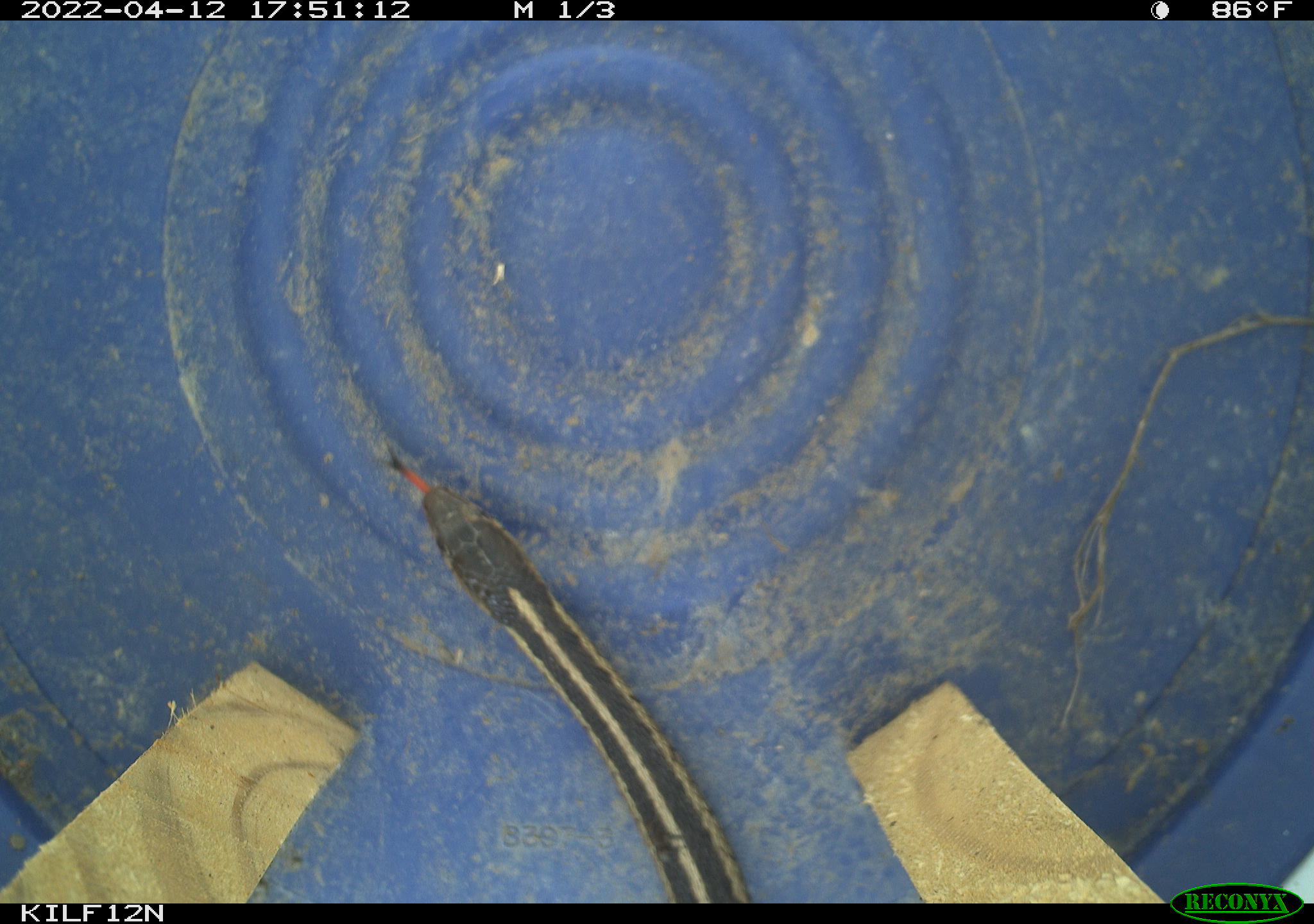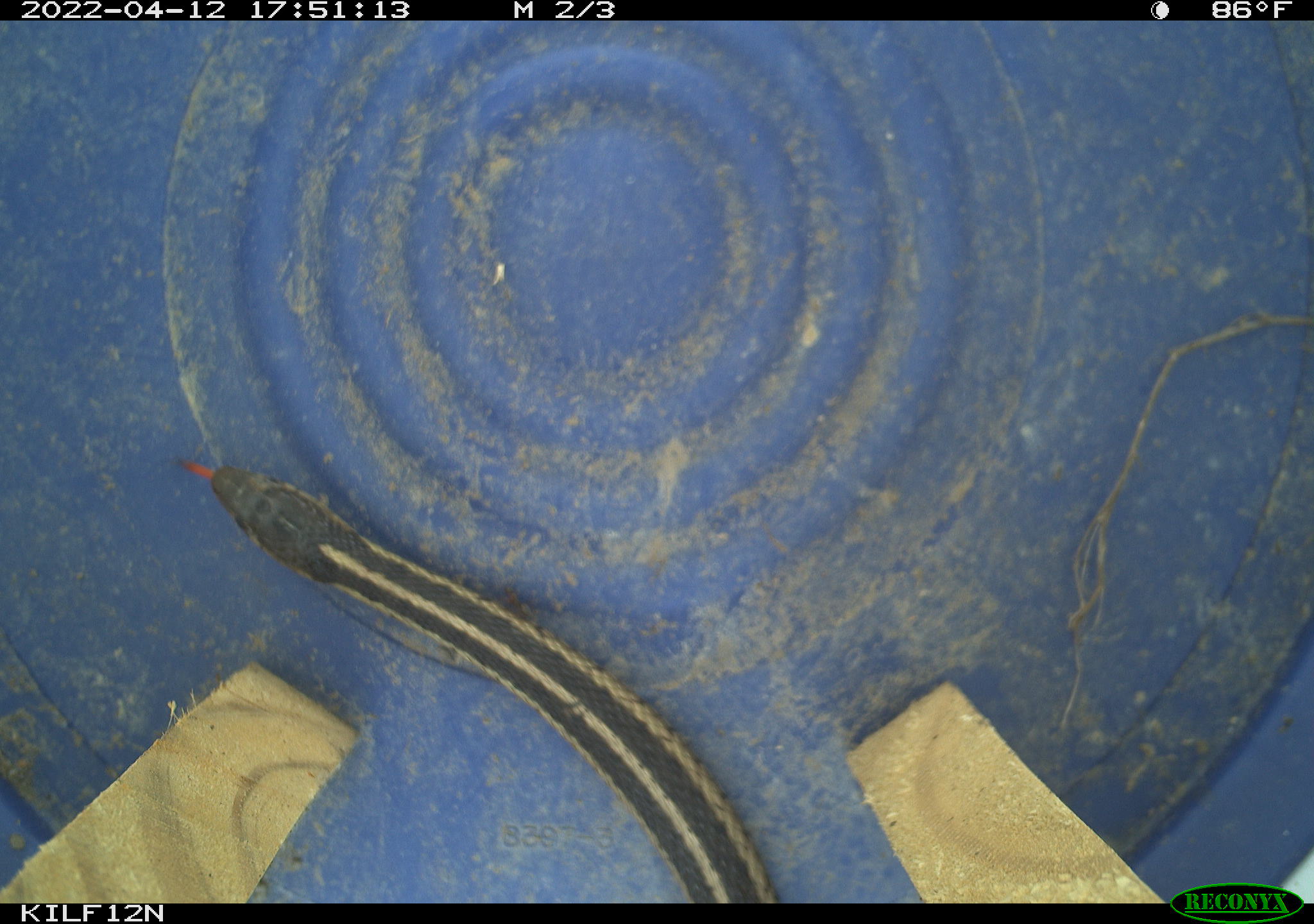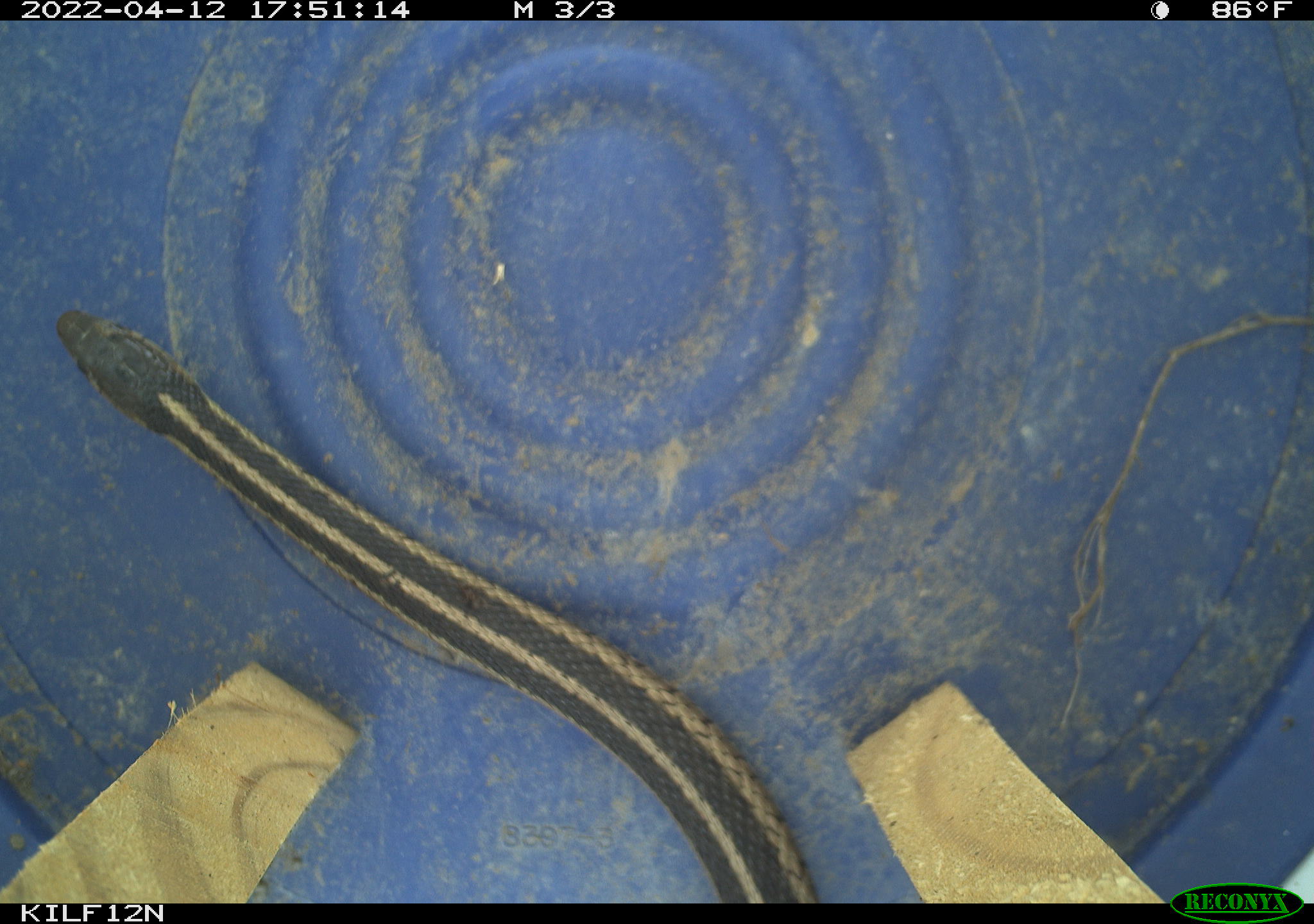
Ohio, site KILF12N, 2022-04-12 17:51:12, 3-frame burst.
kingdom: Animalia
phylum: Chordata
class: Reptilia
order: Squamata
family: Colubridae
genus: Thamnophis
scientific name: Thamnophis sirtalis sirtalis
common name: eastern gartersnake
Eastern gartersnake (Thamnophis sirtalis sirtalis).